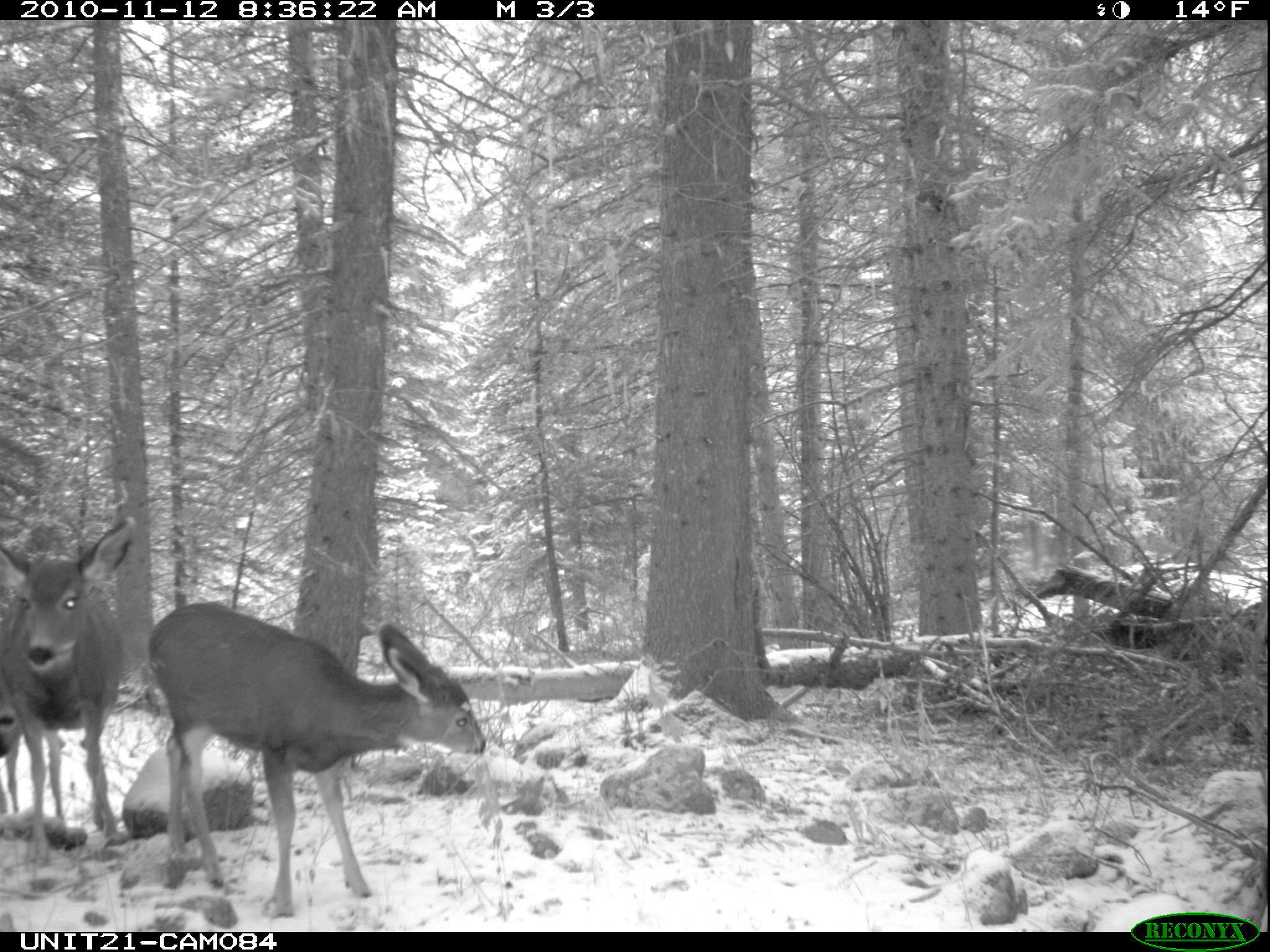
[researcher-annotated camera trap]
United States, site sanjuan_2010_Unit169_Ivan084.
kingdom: Animalia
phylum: Chordata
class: Mammalia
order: Artiodactyla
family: Cervidae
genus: Odocoileus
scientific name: Odocoileus hemionus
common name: mule deer